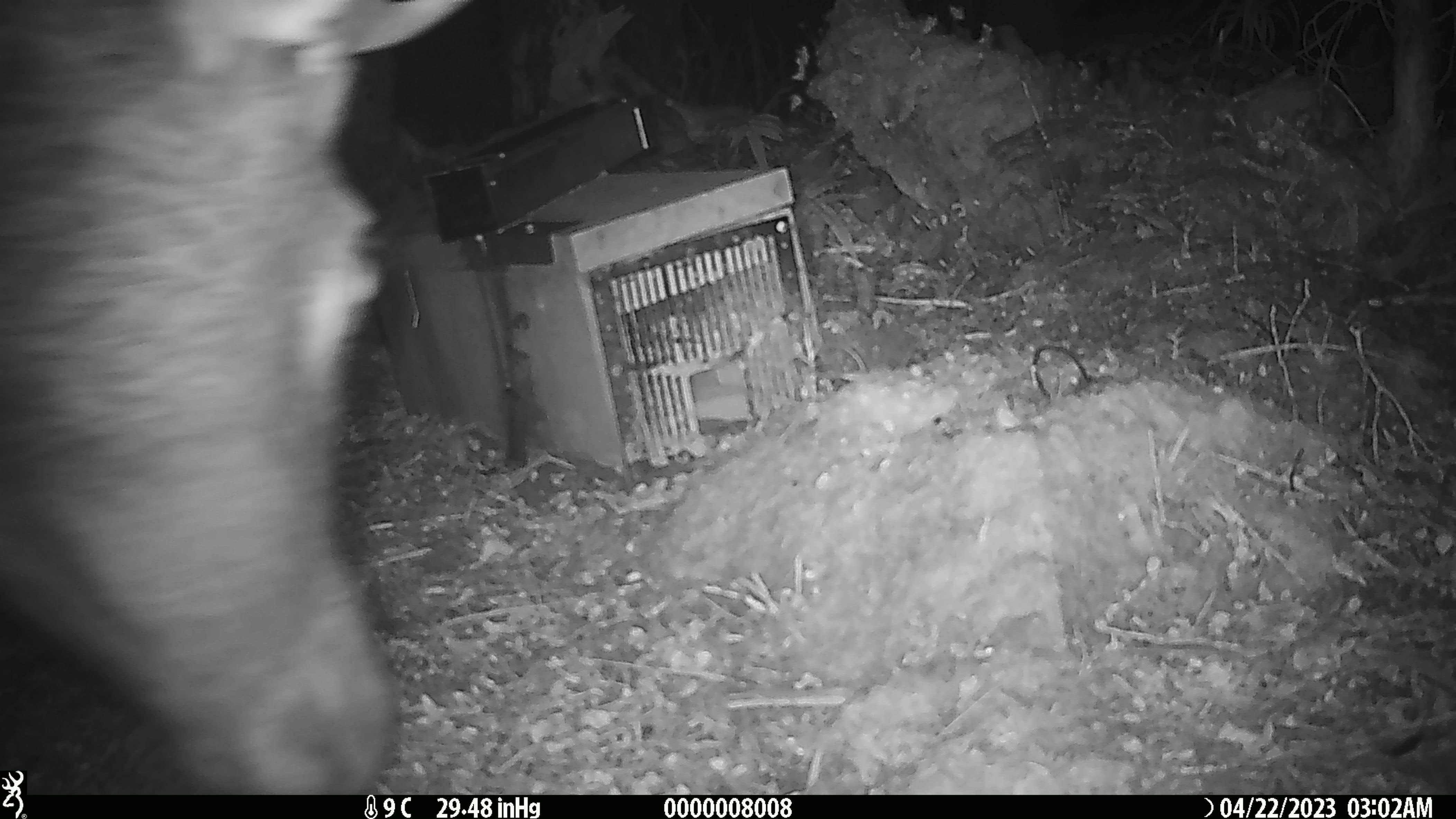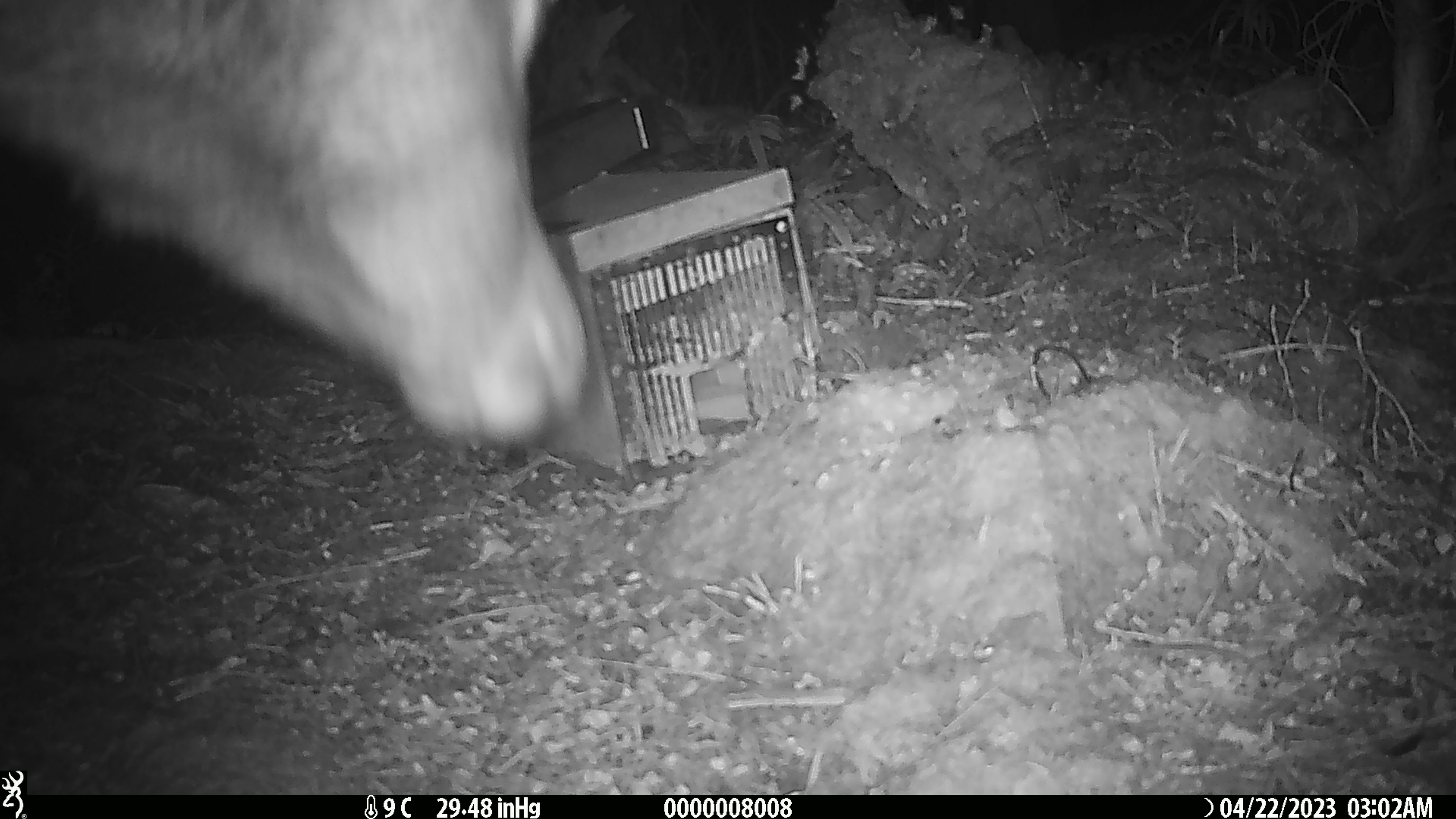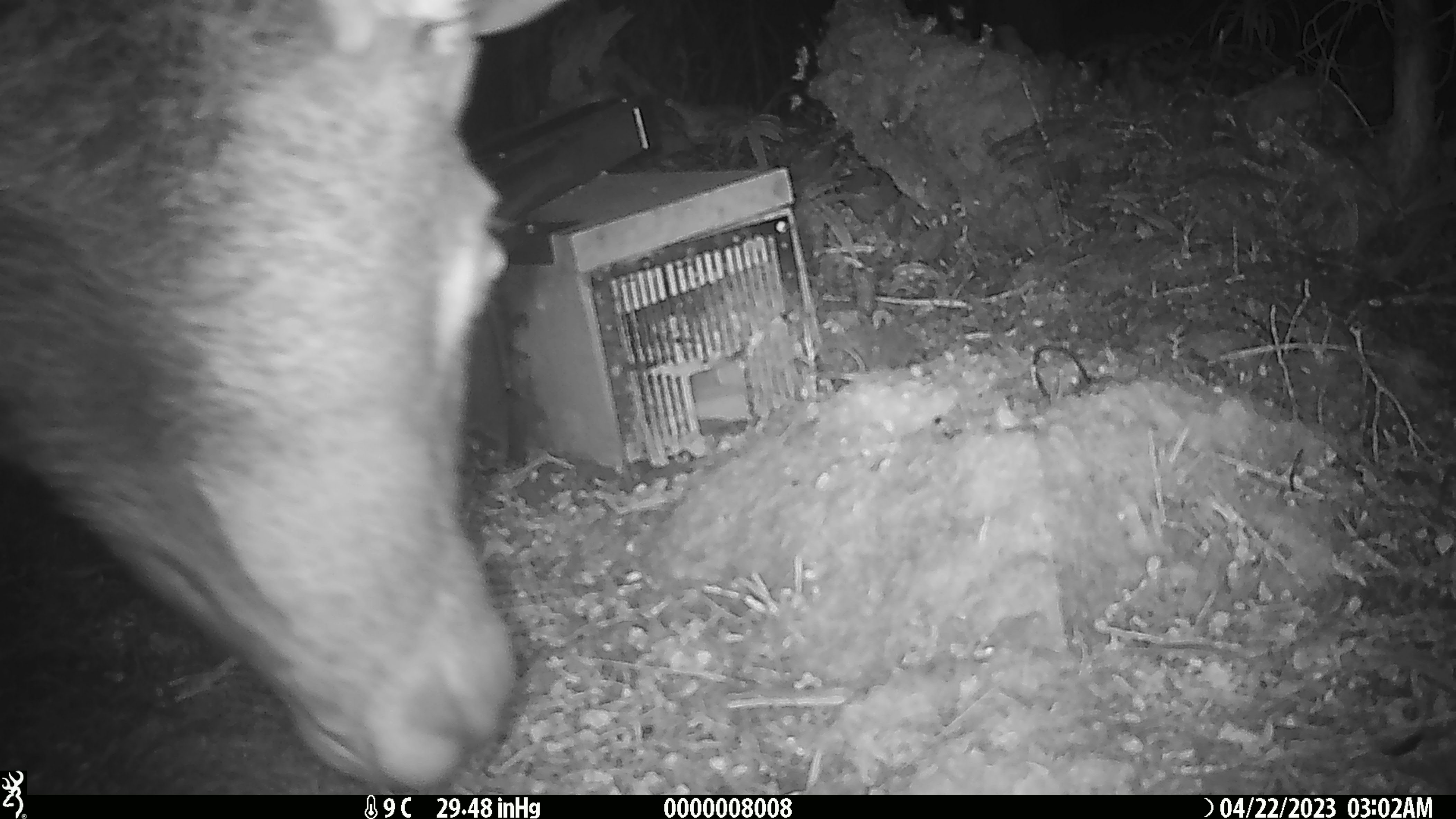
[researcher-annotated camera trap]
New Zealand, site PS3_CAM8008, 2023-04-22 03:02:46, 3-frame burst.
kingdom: Animalia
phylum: Chordata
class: Mammalia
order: Artiodactyla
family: Cervidae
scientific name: Cervidae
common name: deer